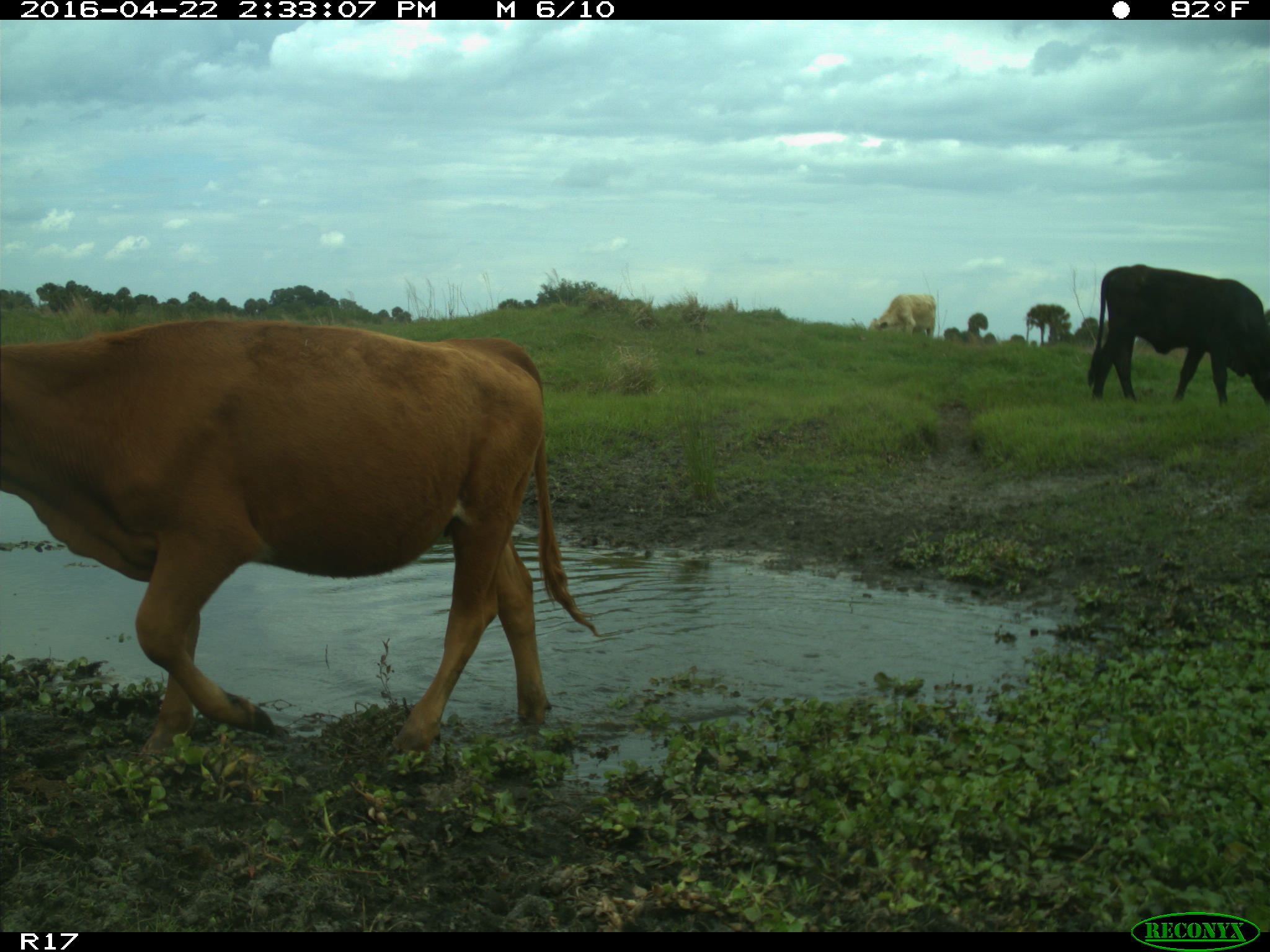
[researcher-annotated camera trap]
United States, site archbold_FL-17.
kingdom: Animalia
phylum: Chordata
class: Mammalia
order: Artiodactyla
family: Bovidae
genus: Bos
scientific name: Bos taurus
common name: domestic cow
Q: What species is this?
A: Bos taurus (domestic cow).